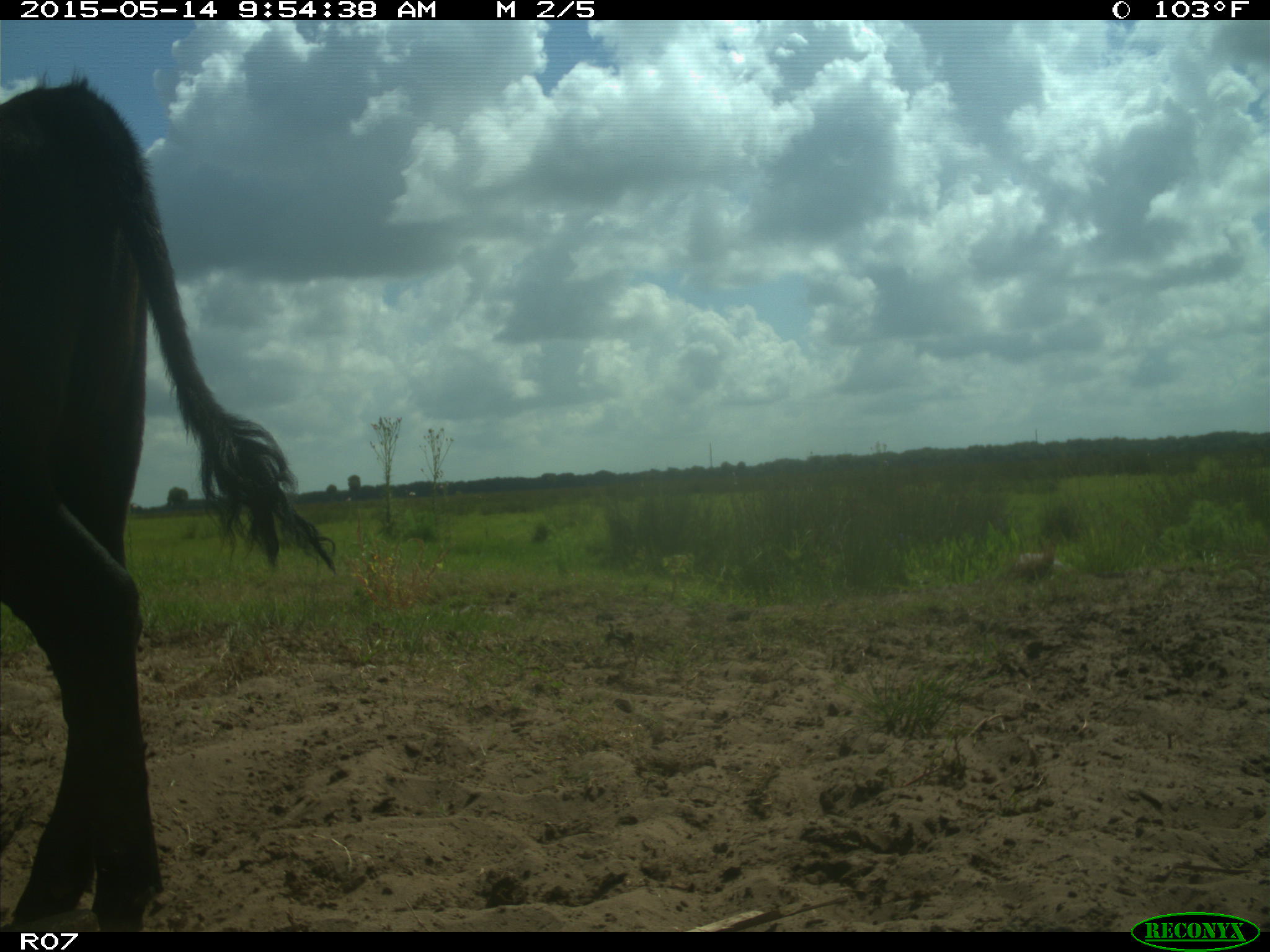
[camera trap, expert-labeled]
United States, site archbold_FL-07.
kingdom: Animalia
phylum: Chordata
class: Mammalia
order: Artiodactyla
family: Bovidae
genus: Bos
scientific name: Bos taurus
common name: domestic cow